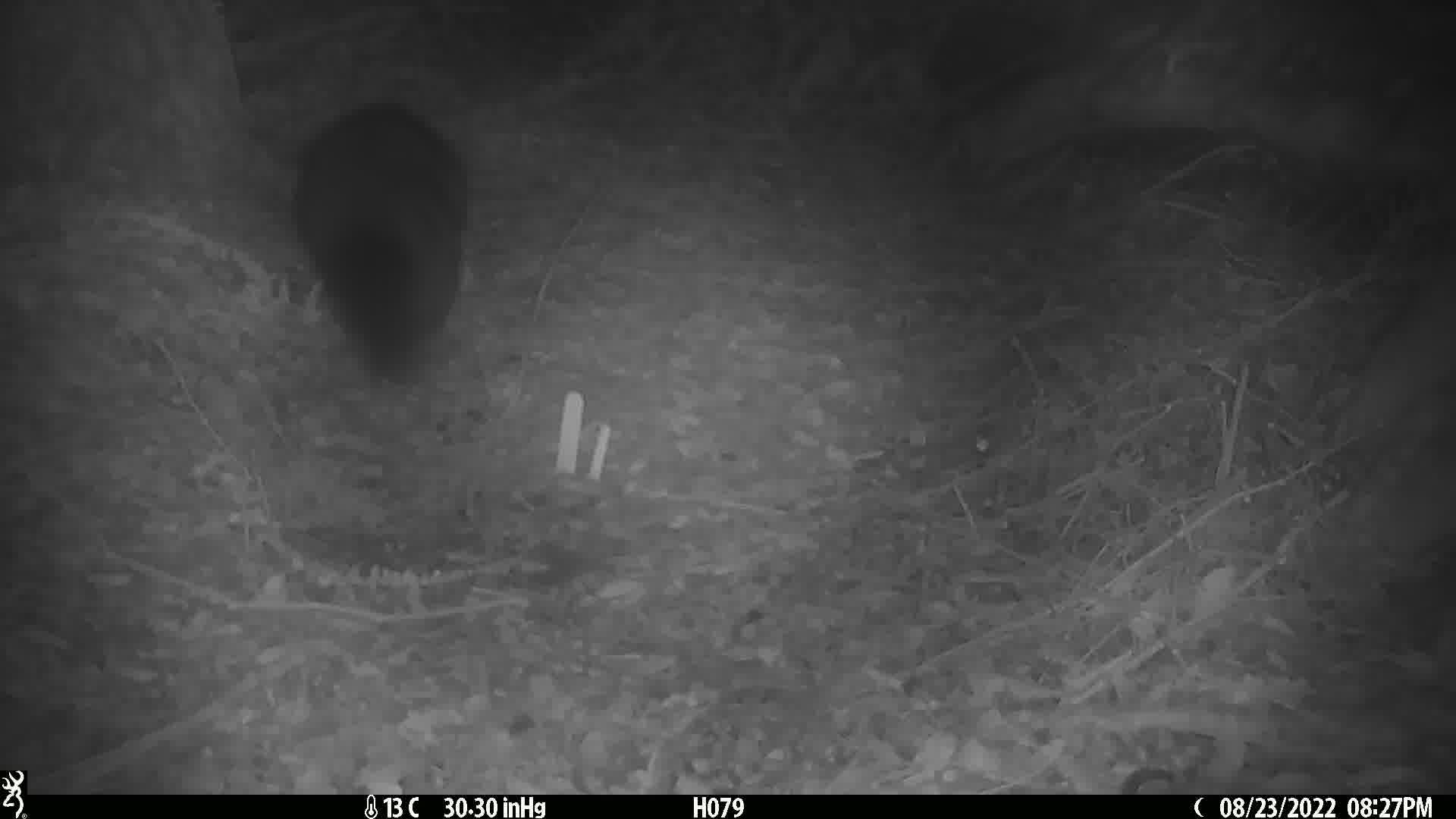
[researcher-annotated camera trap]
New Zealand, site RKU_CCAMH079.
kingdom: Animalia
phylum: Chordata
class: Mammalia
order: Diprotodontia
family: Phalangeridae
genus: Trichosurus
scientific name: Trichosurus vulpecula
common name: common brushtail possum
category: possum